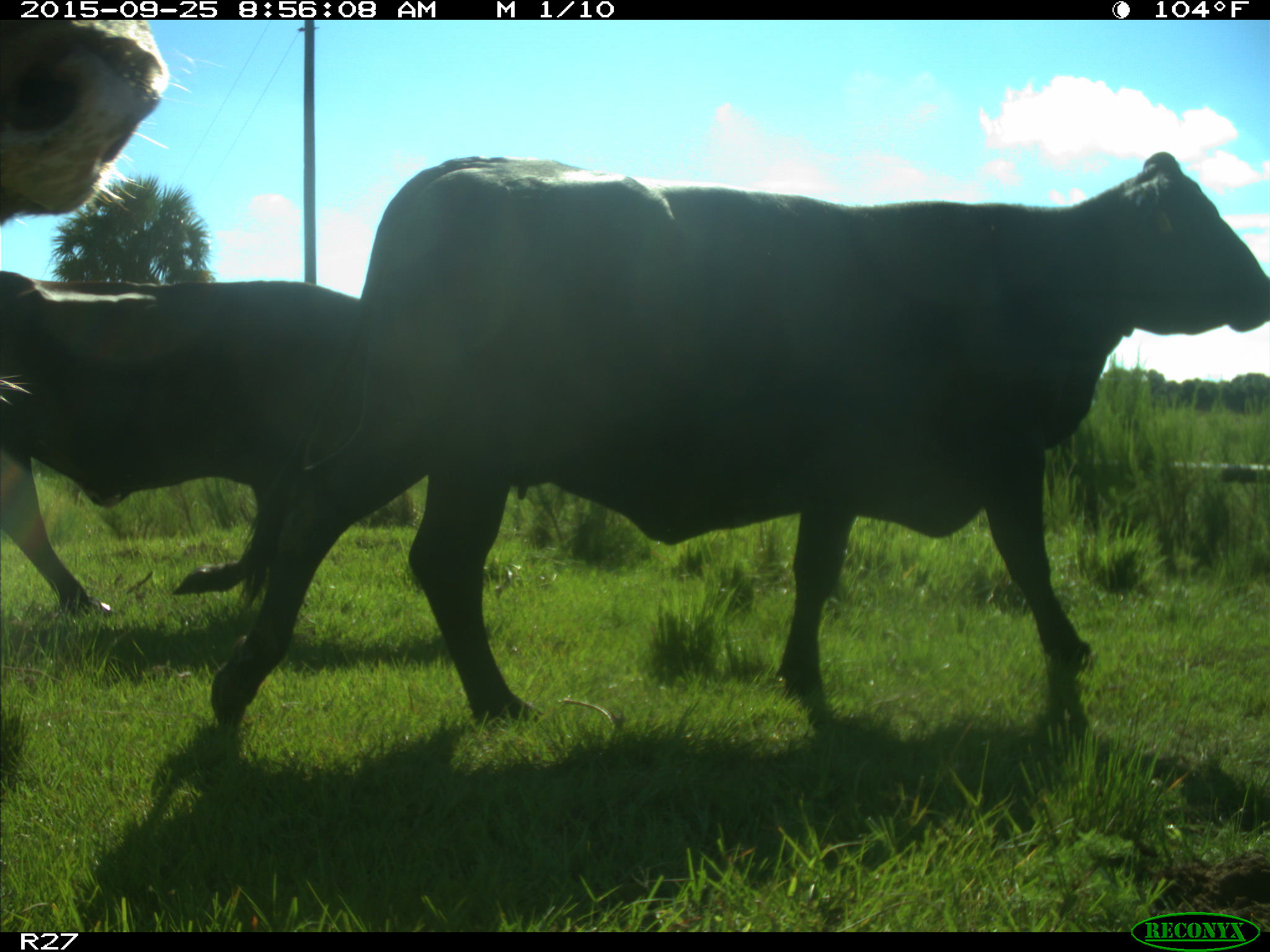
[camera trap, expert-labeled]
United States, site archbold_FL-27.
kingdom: Animalia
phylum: Chordata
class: Mammalia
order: Artiodactyla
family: Bovidae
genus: Bos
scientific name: Bos taurus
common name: domestic cow